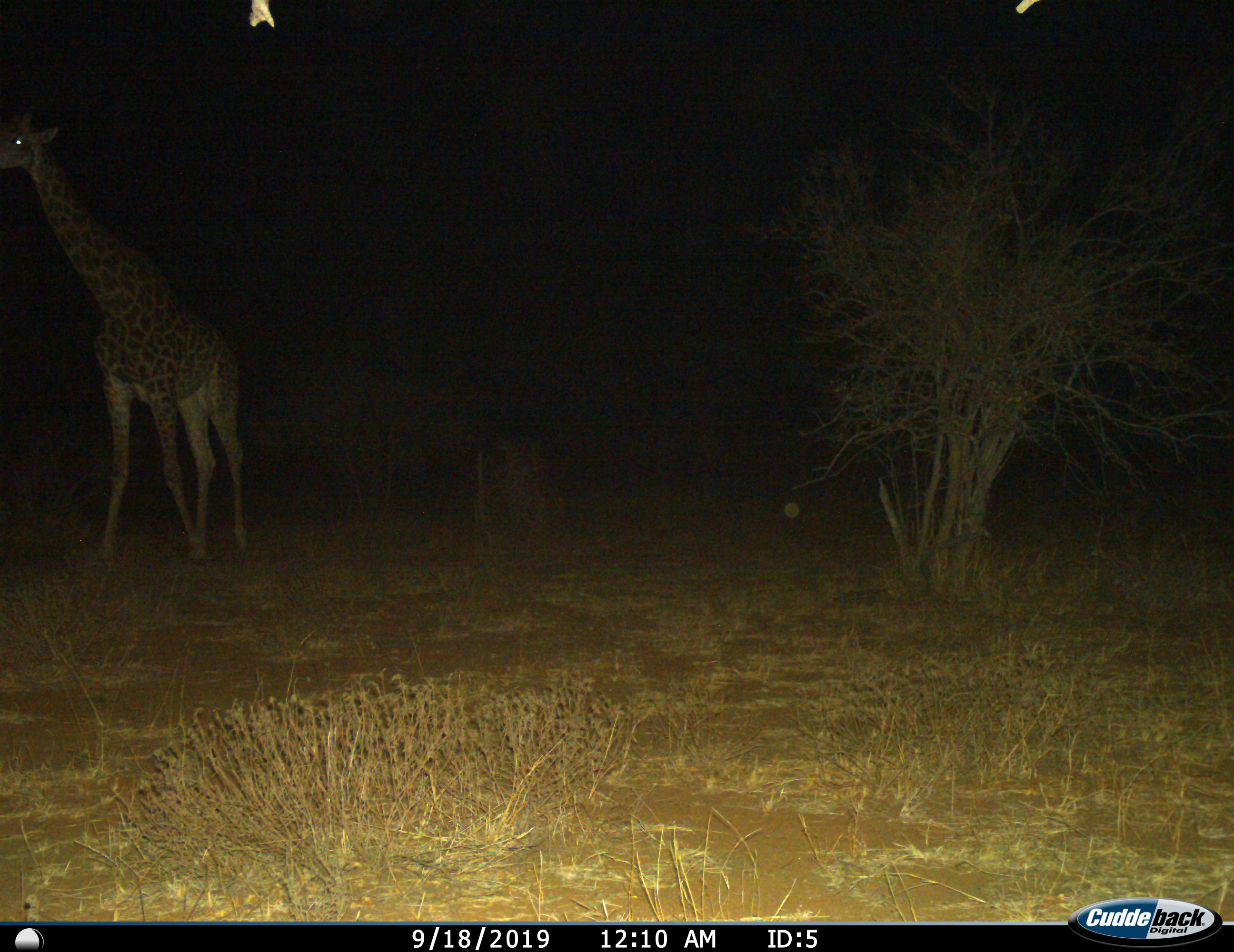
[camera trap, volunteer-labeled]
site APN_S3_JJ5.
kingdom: Animalia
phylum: Chordata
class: Mammalia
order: Artiodactyla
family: Giraffidae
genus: Giraffa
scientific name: Giraffa camelopardalis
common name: giraffe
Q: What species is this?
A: Giraffe (Giraffa camelopardalis).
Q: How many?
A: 1.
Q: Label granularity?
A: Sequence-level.